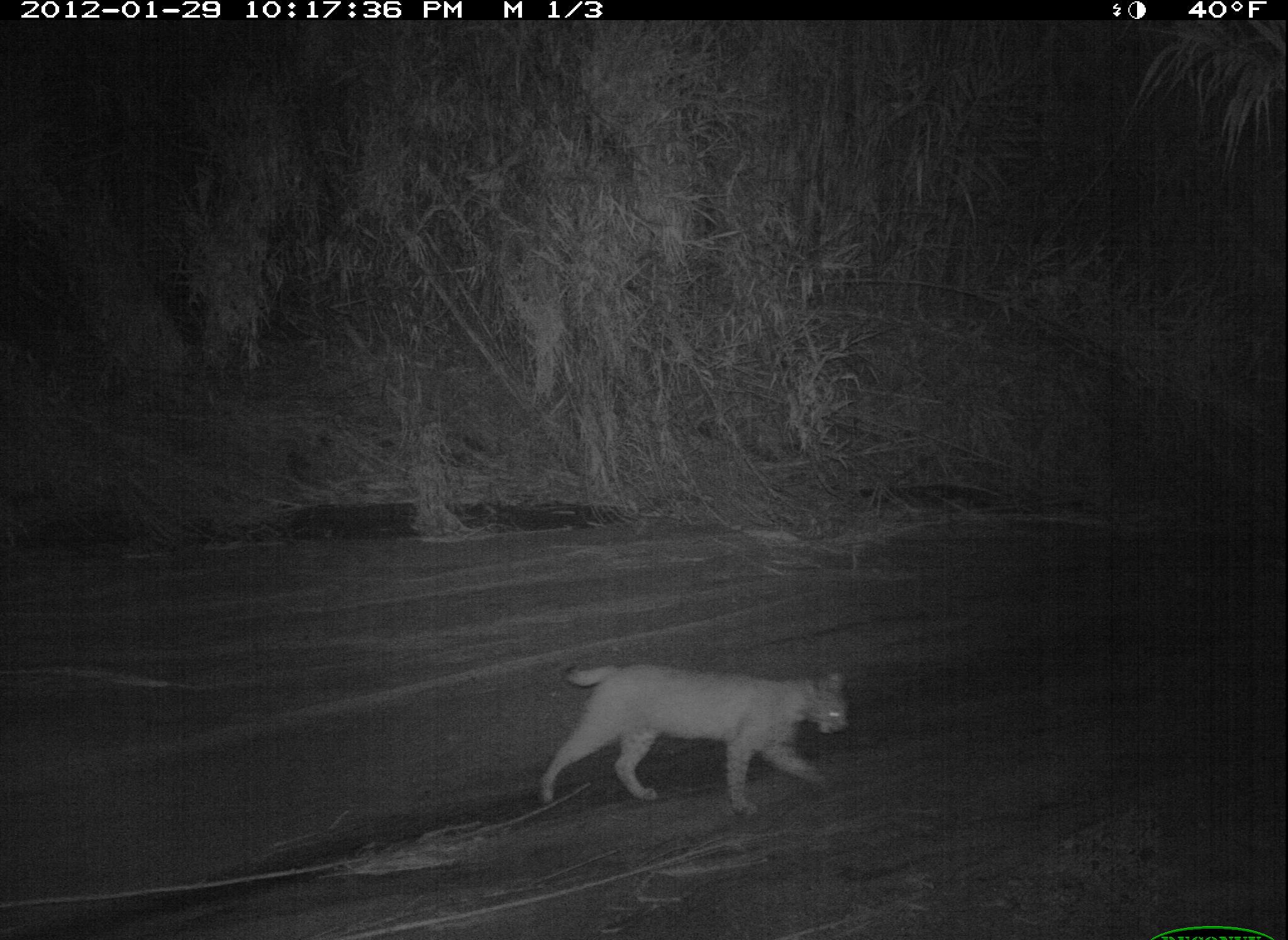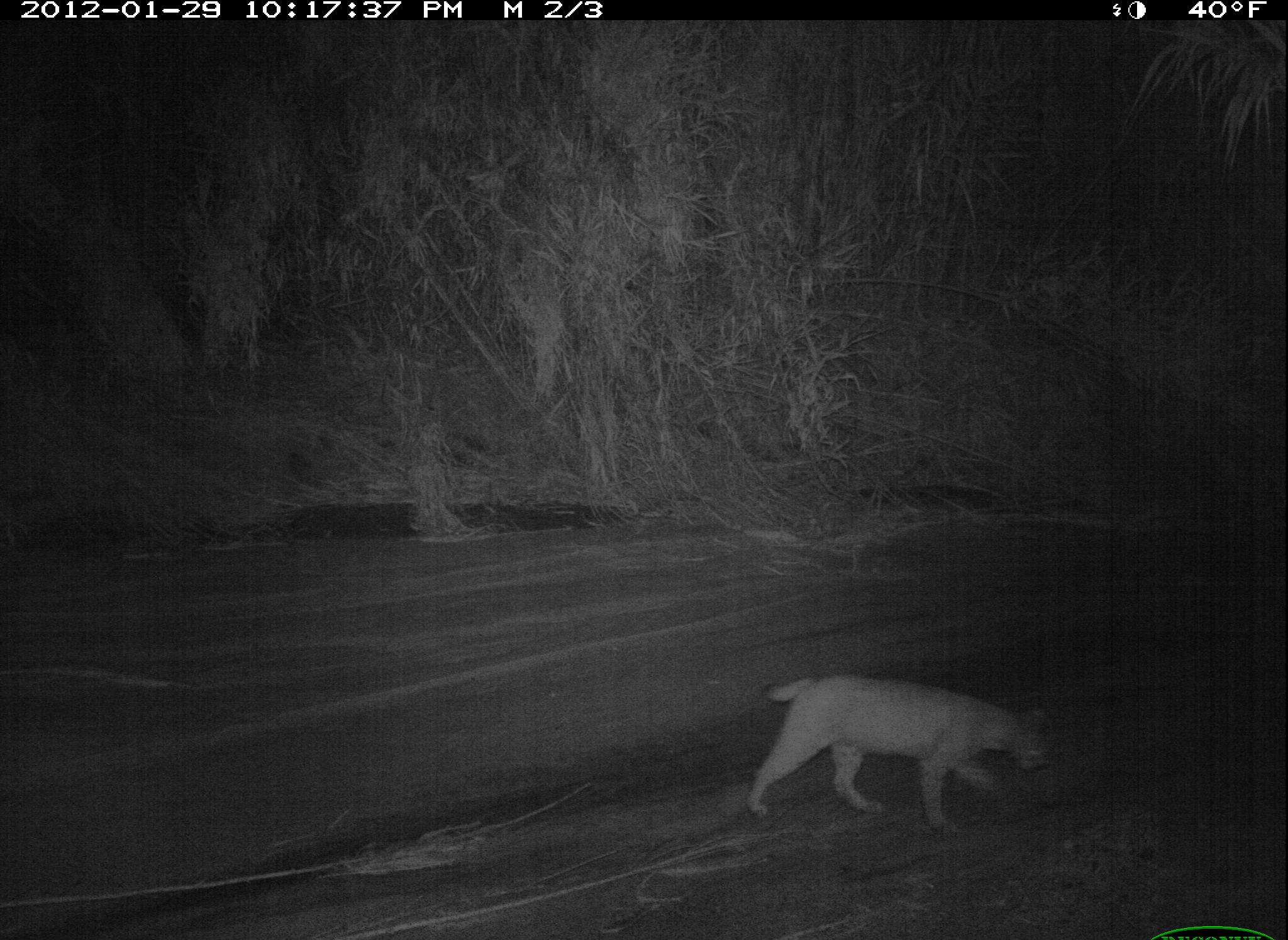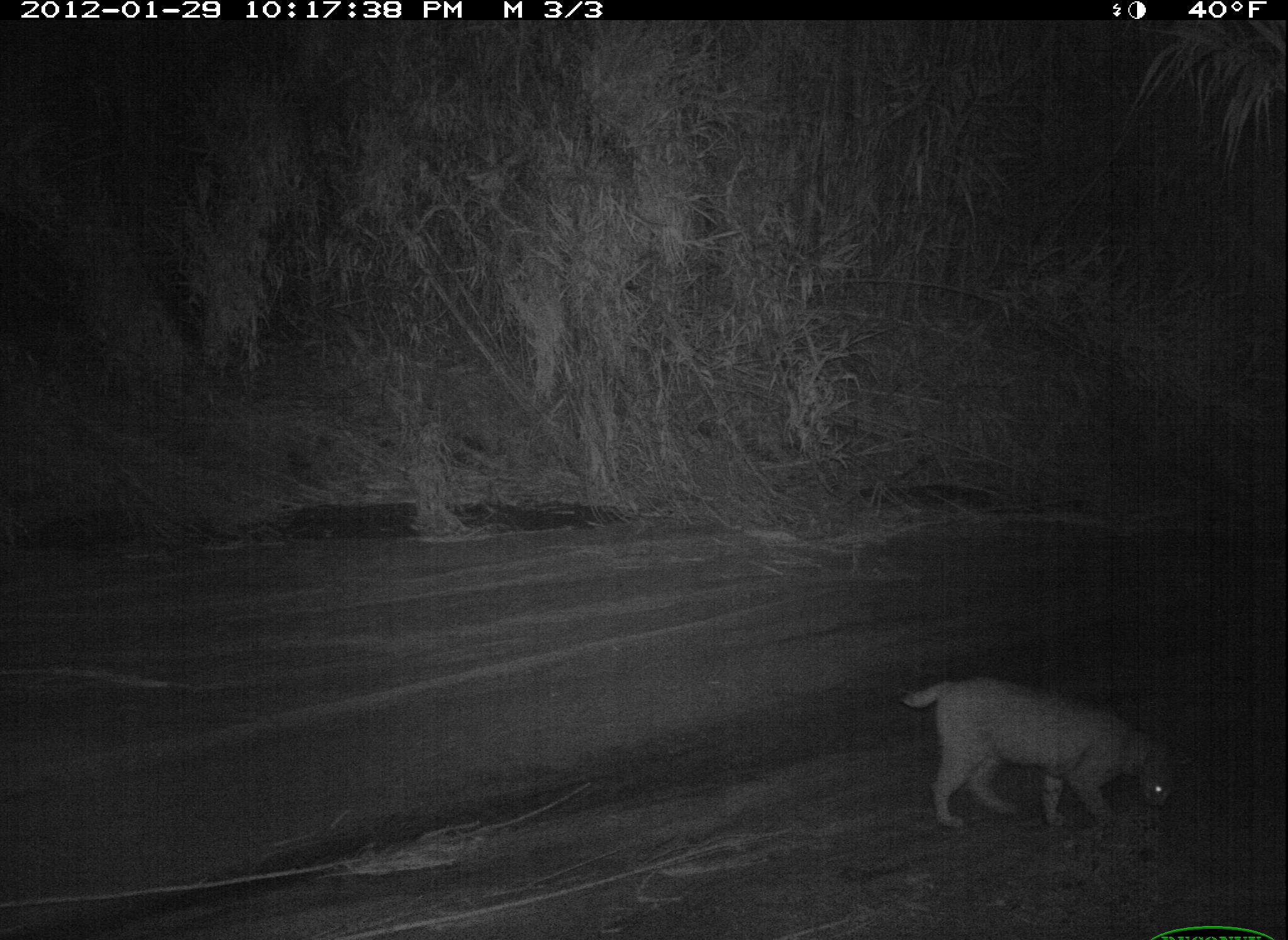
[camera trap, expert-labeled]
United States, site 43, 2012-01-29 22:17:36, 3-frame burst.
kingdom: Animalia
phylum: Chordata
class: Mammalia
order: Carnivora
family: Felidae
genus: Lynx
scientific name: Lynx rufus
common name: bobcat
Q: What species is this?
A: Bobcat (Lynx rufus).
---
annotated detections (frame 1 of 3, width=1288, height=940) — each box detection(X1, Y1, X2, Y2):
bobcat: detection(535, 659, 858, 828)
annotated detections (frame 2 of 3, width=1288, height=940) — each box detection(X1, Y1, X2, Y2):
bobcat: detection(723, 656, 1079, 849)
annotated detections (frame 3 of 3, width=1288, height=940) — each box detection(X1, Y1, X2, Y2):
bobcat: detection(898, 665, 1187, 841)